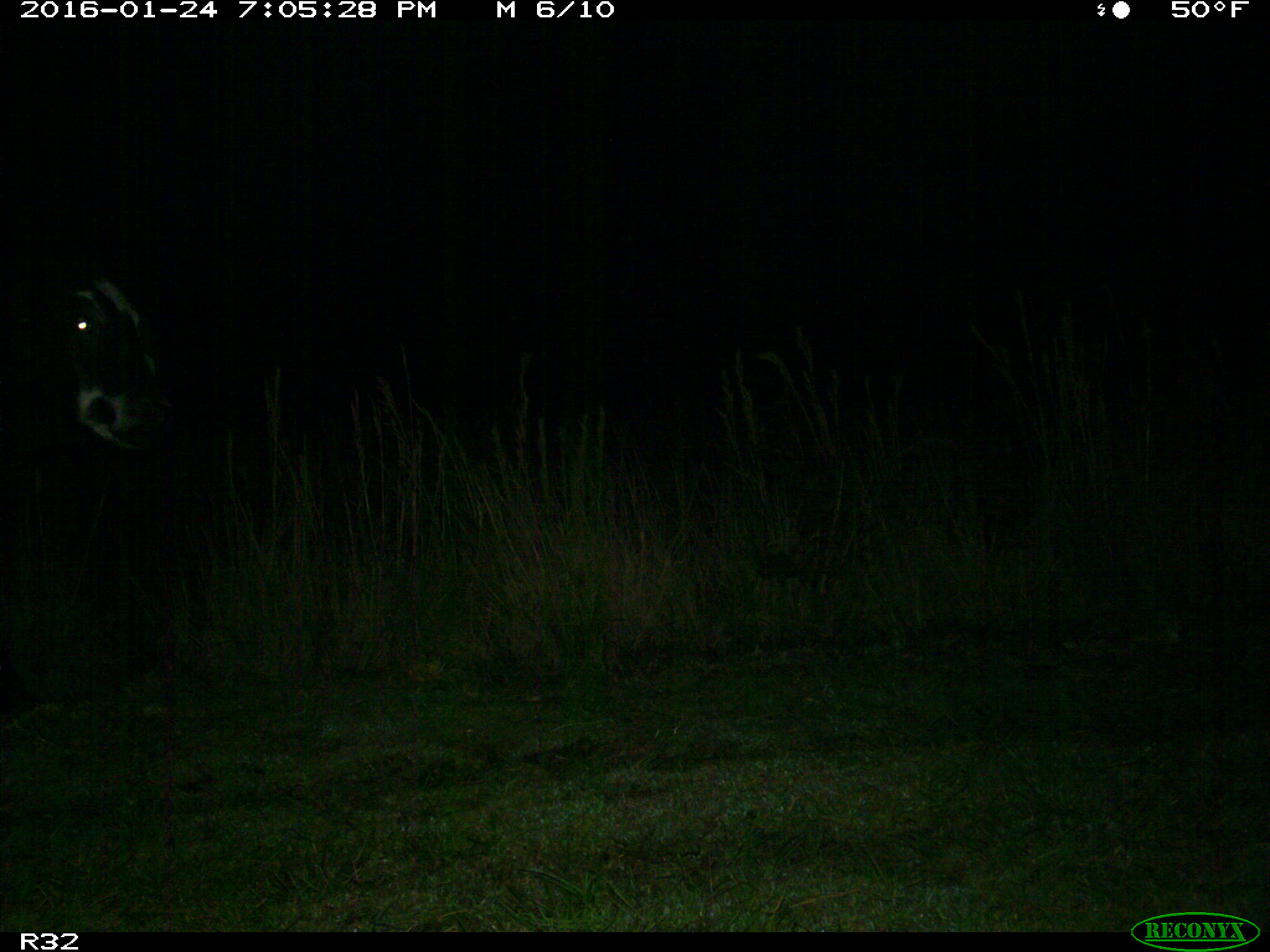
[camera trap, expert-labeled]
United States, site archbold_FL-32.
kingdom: Animalia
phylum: Chordata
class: Mammalia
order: Artiodactyla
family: Bovidae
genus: Bos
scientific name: Bos taurus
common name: domestic cow